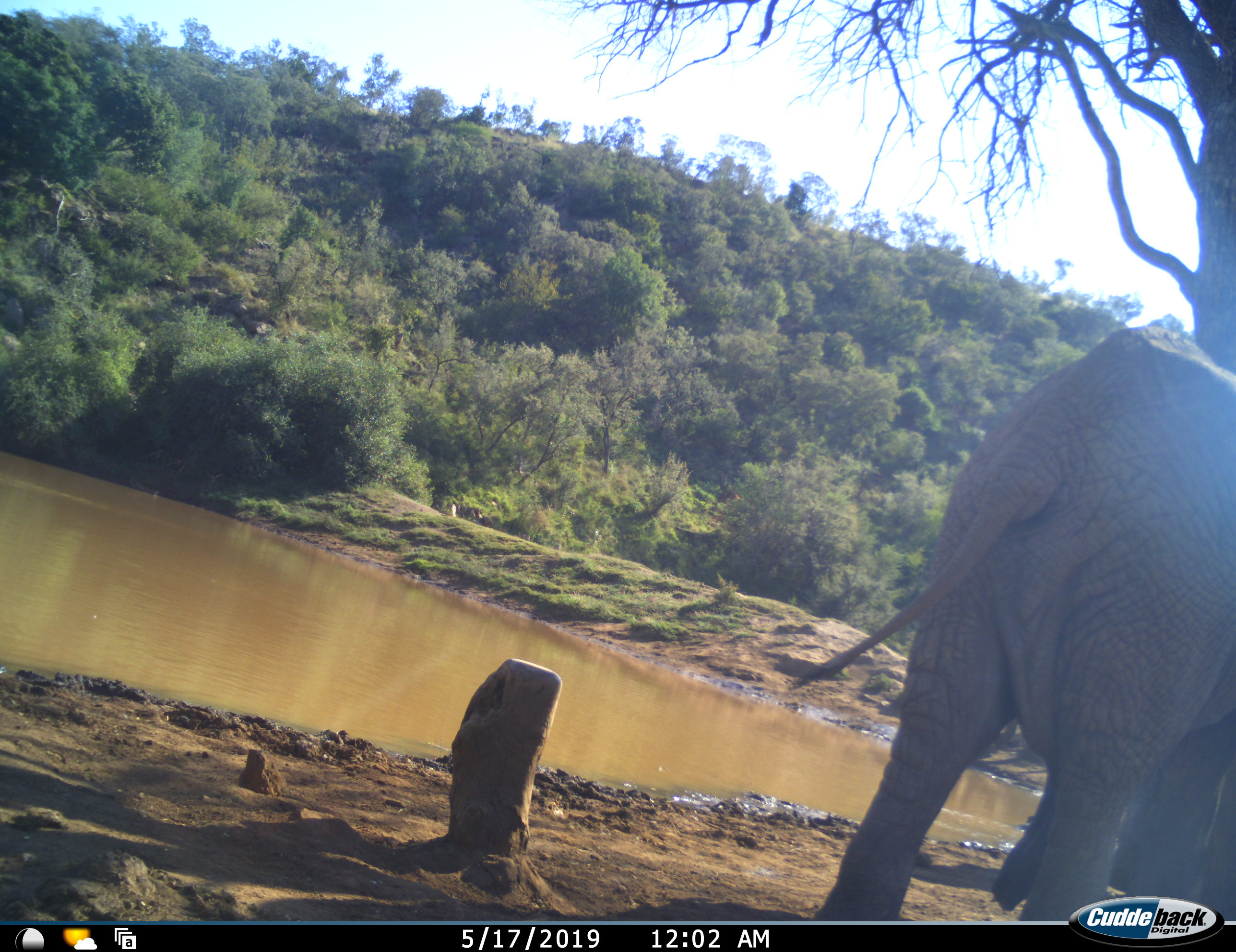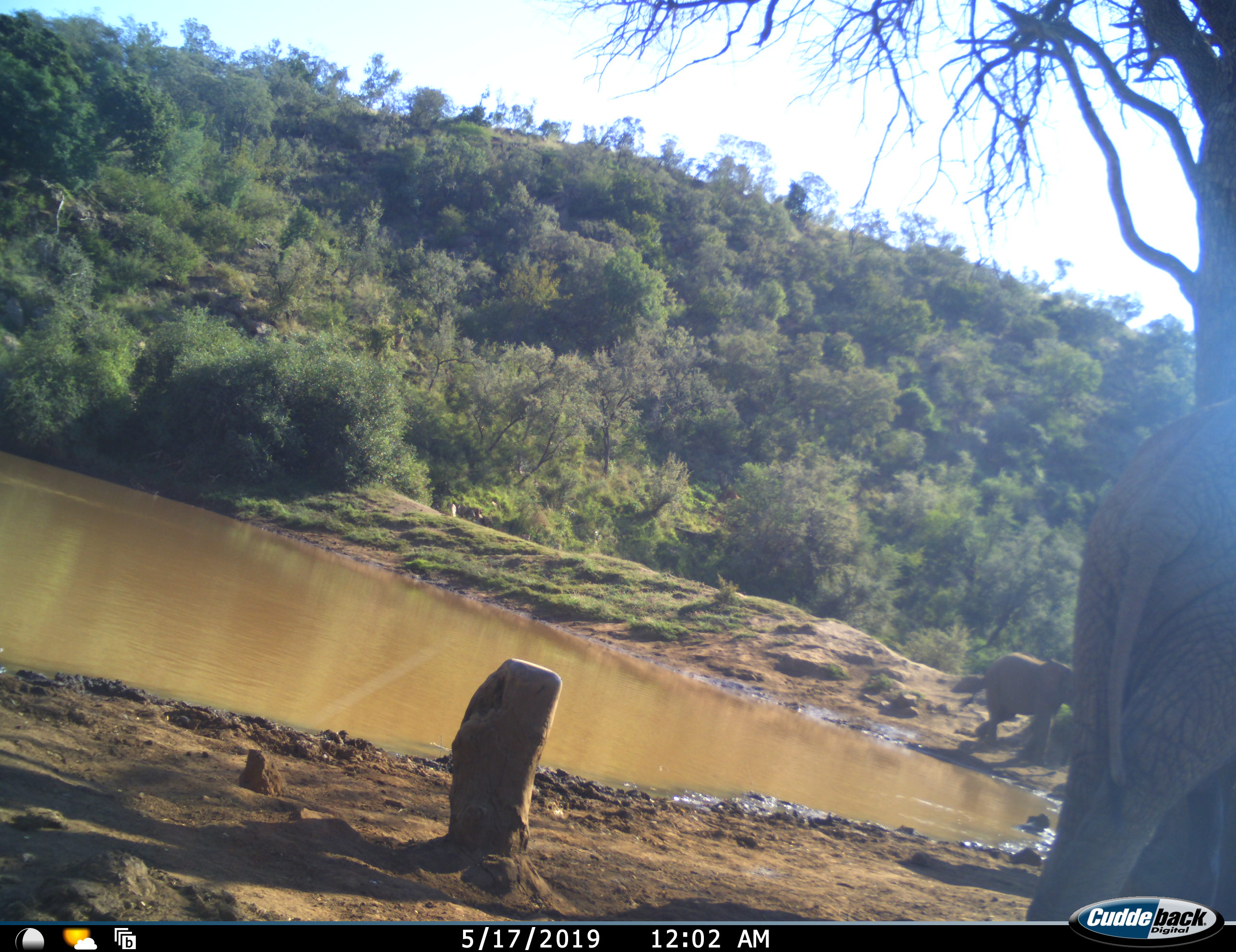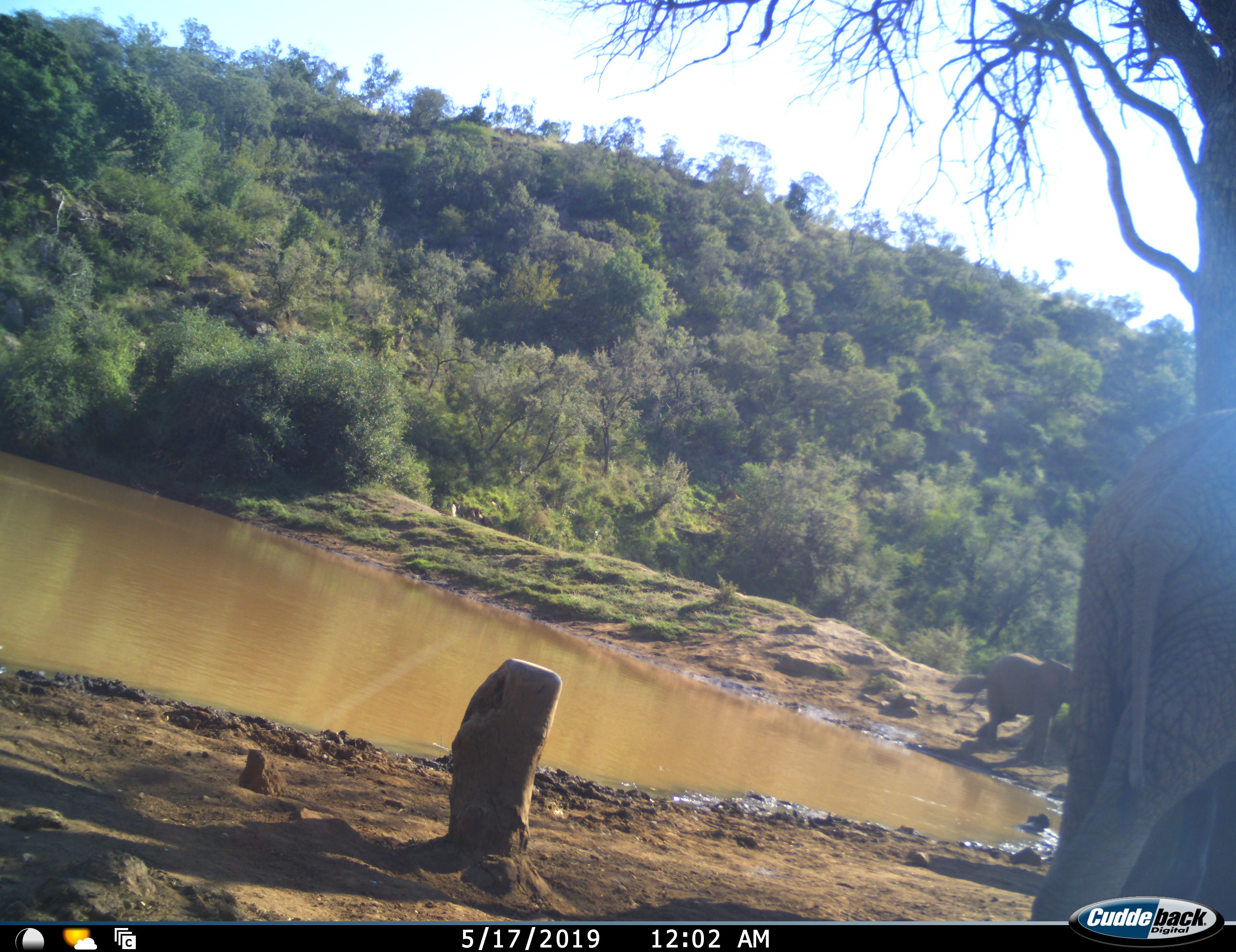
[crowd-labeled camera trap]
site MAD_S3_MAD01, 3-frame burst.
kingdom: Animalia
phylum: Chordata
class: Mammalia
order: Proboscidea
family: Elephantidae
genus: Loxodonta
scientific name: Loxodonta africana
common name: african bush elephant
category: elephant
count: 2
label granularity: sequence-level